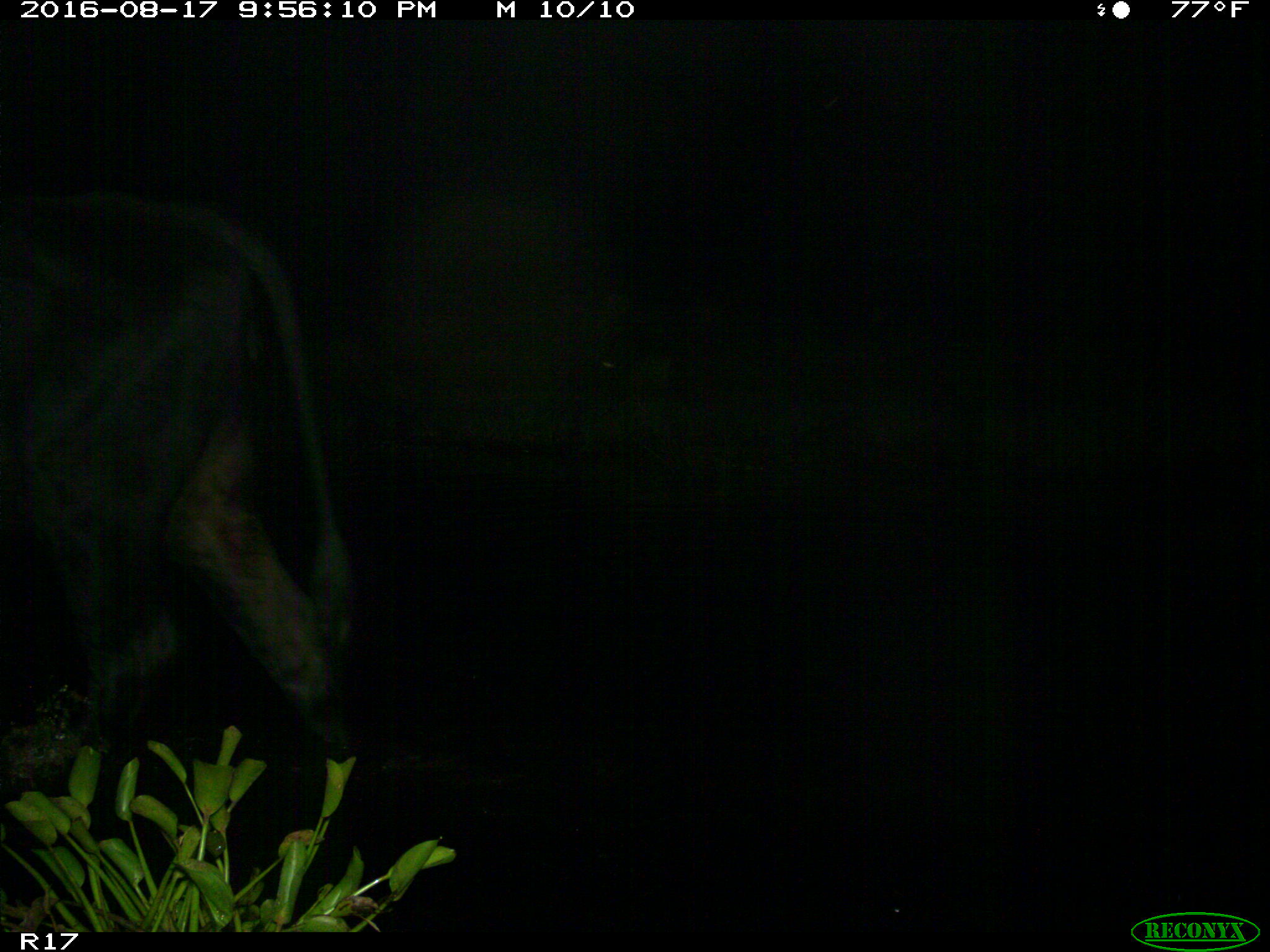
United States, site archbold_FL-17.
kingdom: Animalia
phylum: Chordata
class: Mammalia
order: Artiodactyla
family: Bovidae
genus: Bos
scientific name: Bos taurus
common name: domestic cow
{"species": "Bos taurus (domestic cow)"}